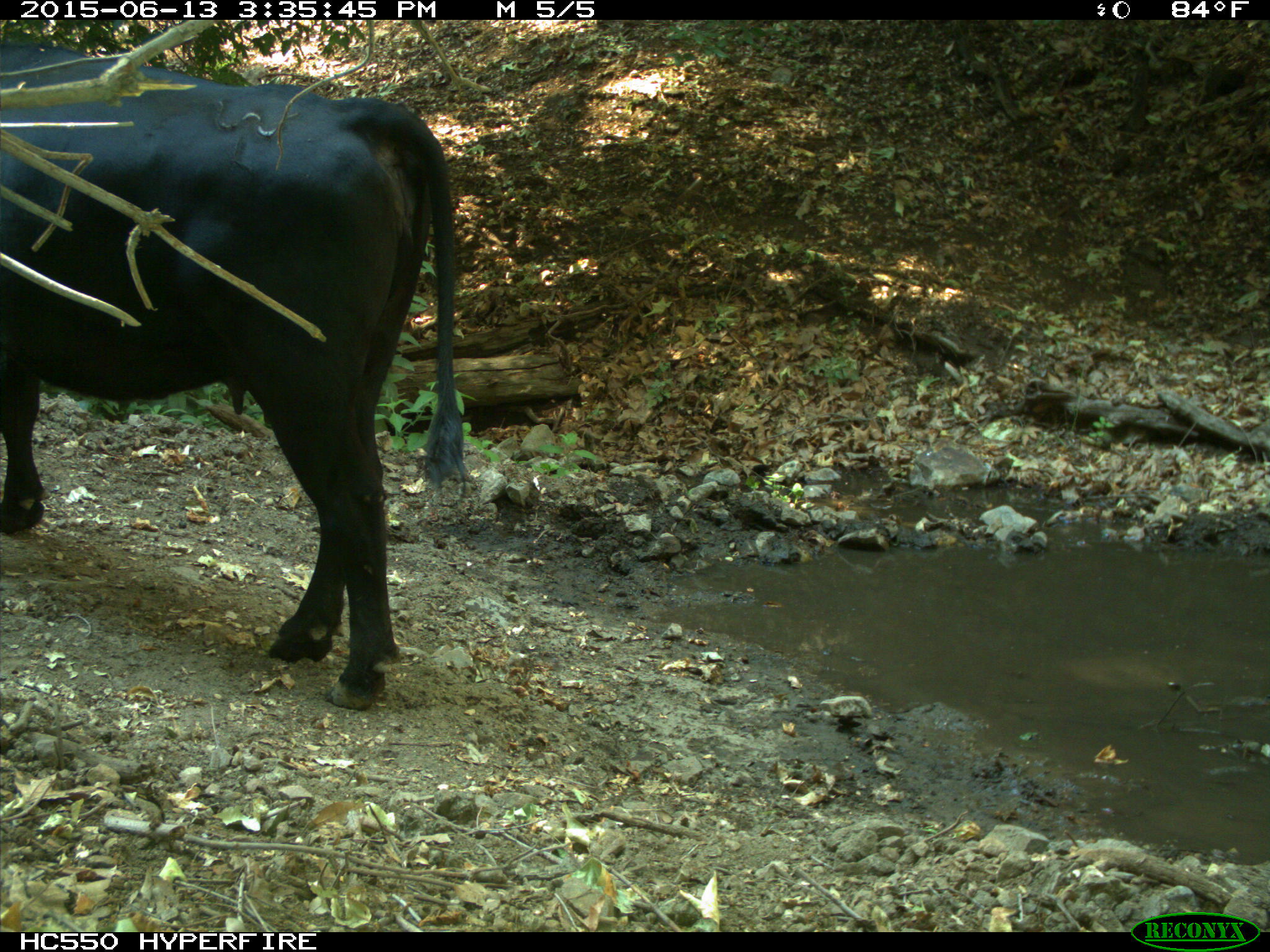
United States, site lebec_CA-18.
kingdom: Animalia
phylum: Chordata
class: Mammalia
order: Artiodactyla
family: Bovidae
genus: Bos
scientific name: Bos taurus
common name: domestic cow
Bos taurus (domestic cow).